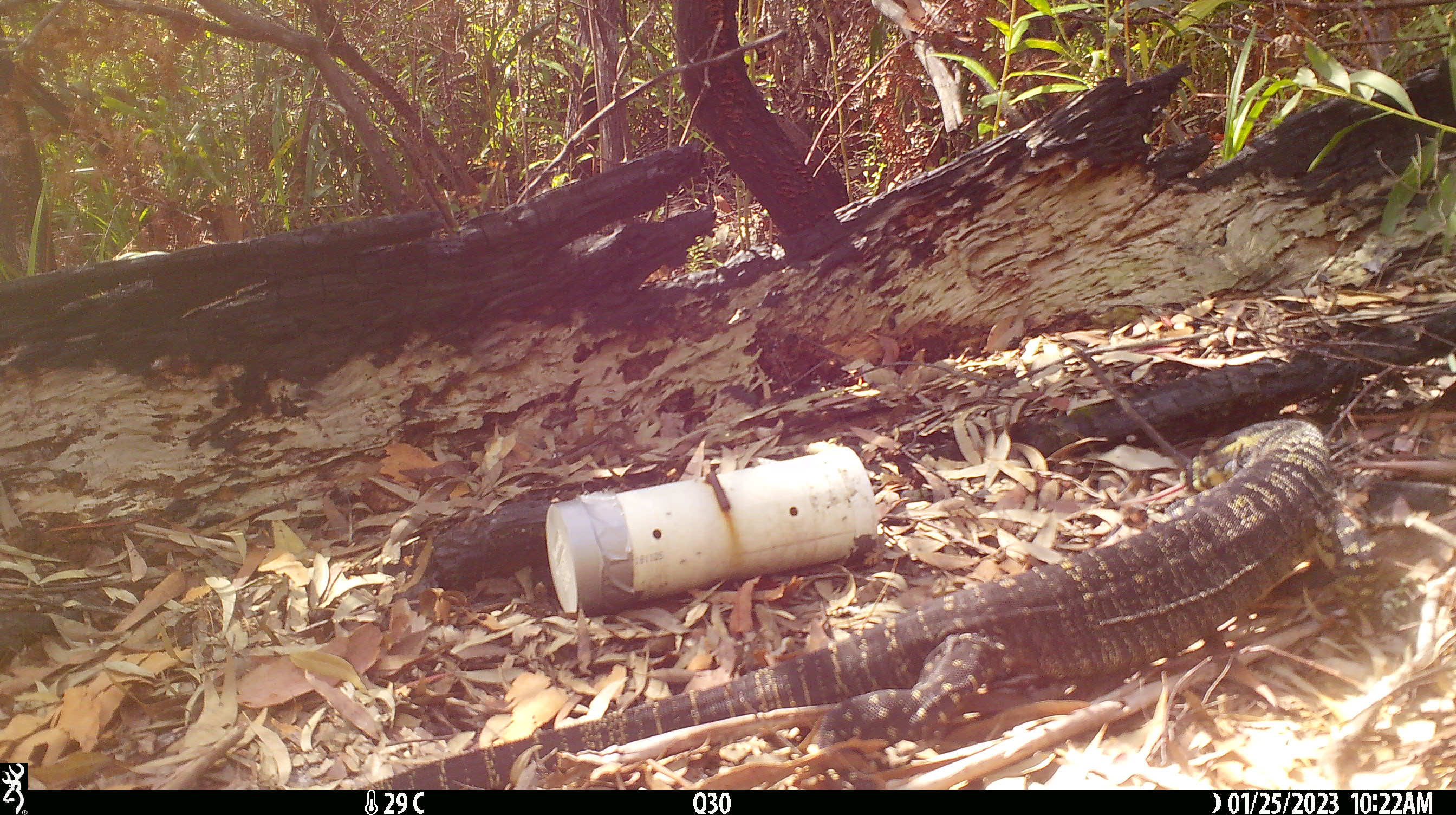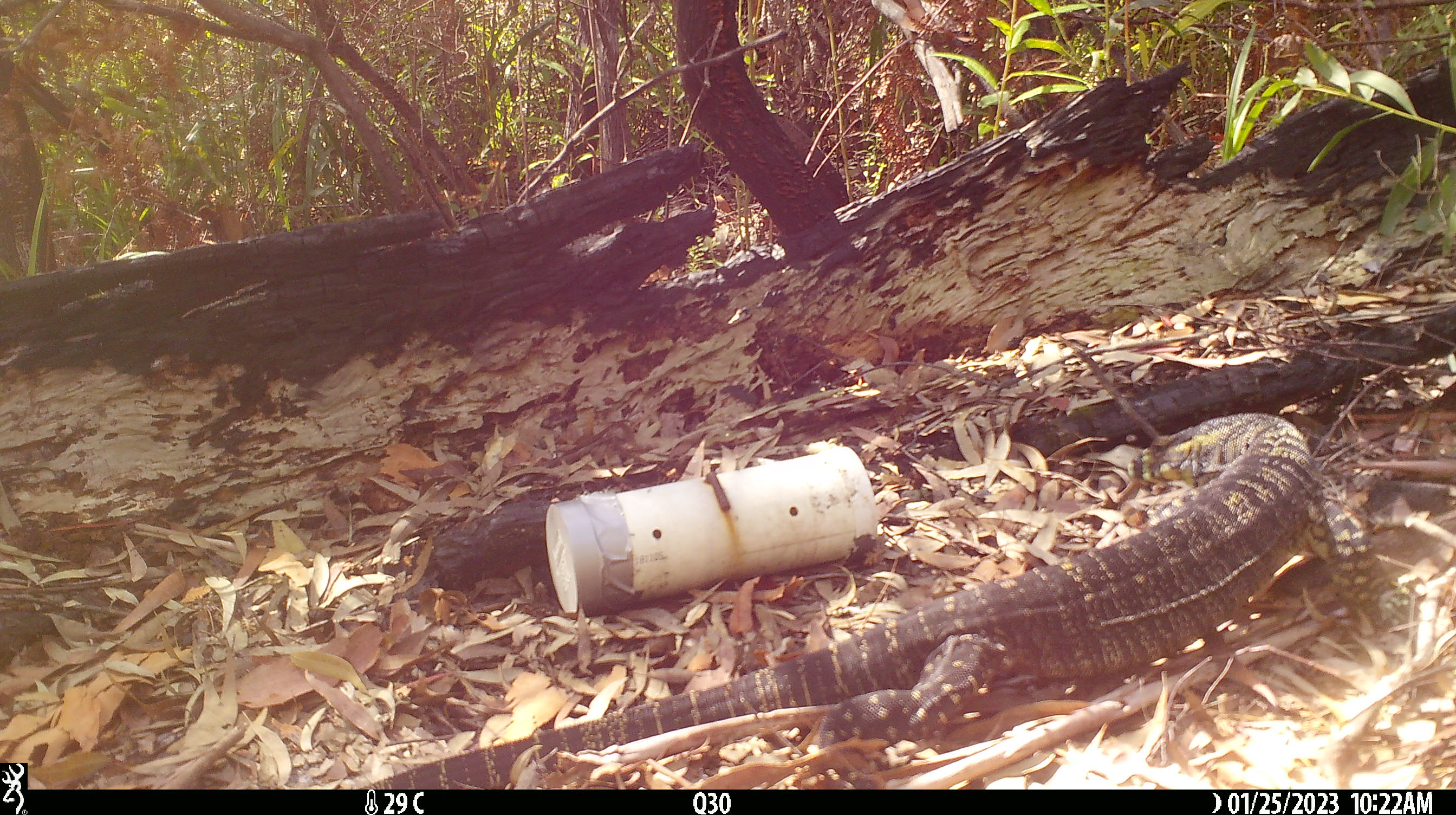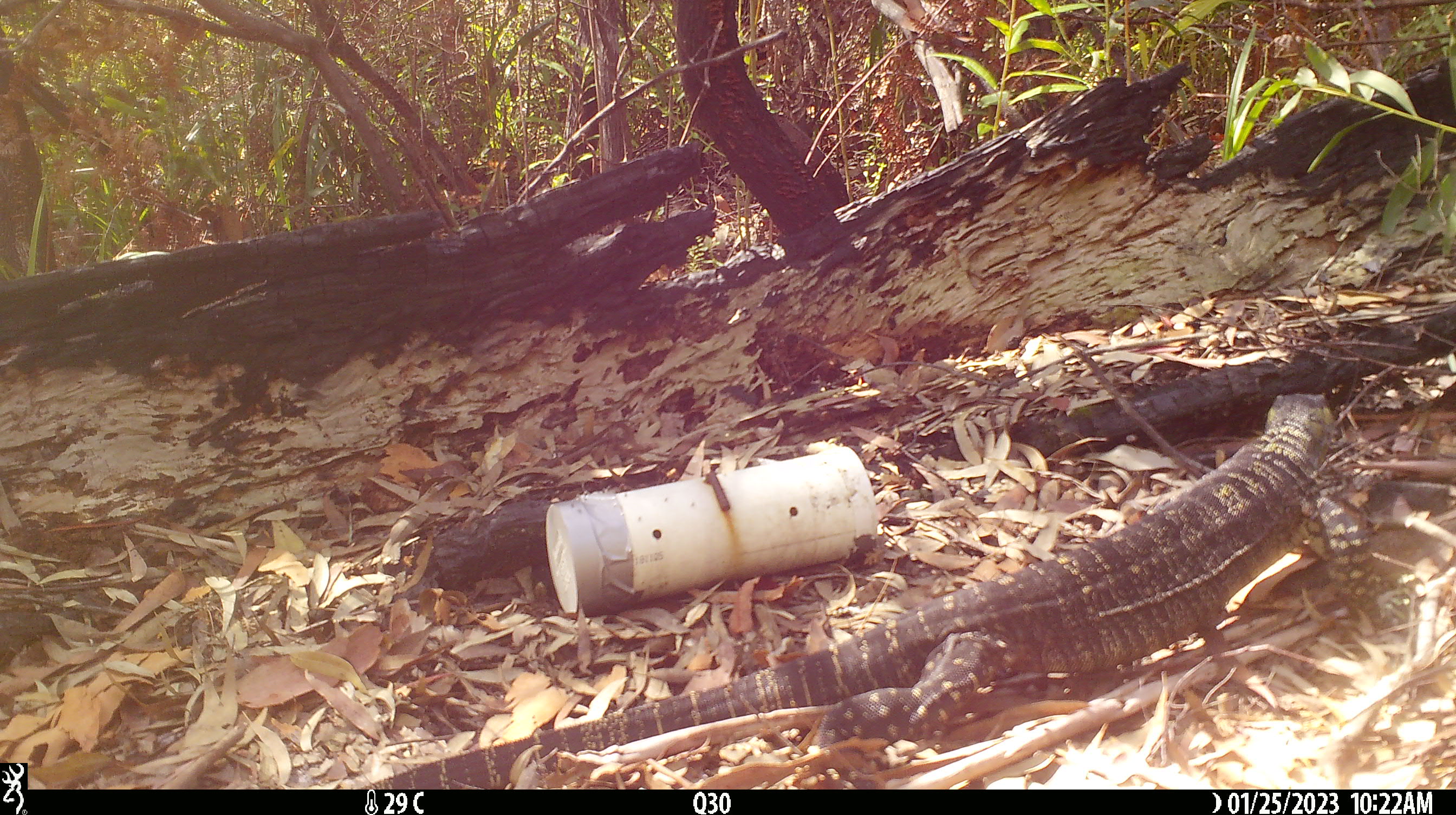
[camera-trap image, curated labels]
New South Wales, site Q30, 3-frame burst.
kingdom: Animalia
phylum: Chordata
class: Reptilia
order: Squamata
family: Varanidae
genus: Varanus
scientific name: Varanus varius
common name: lace monitor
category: goanna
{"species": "goanna (lace monitor) (Varanus varius)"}